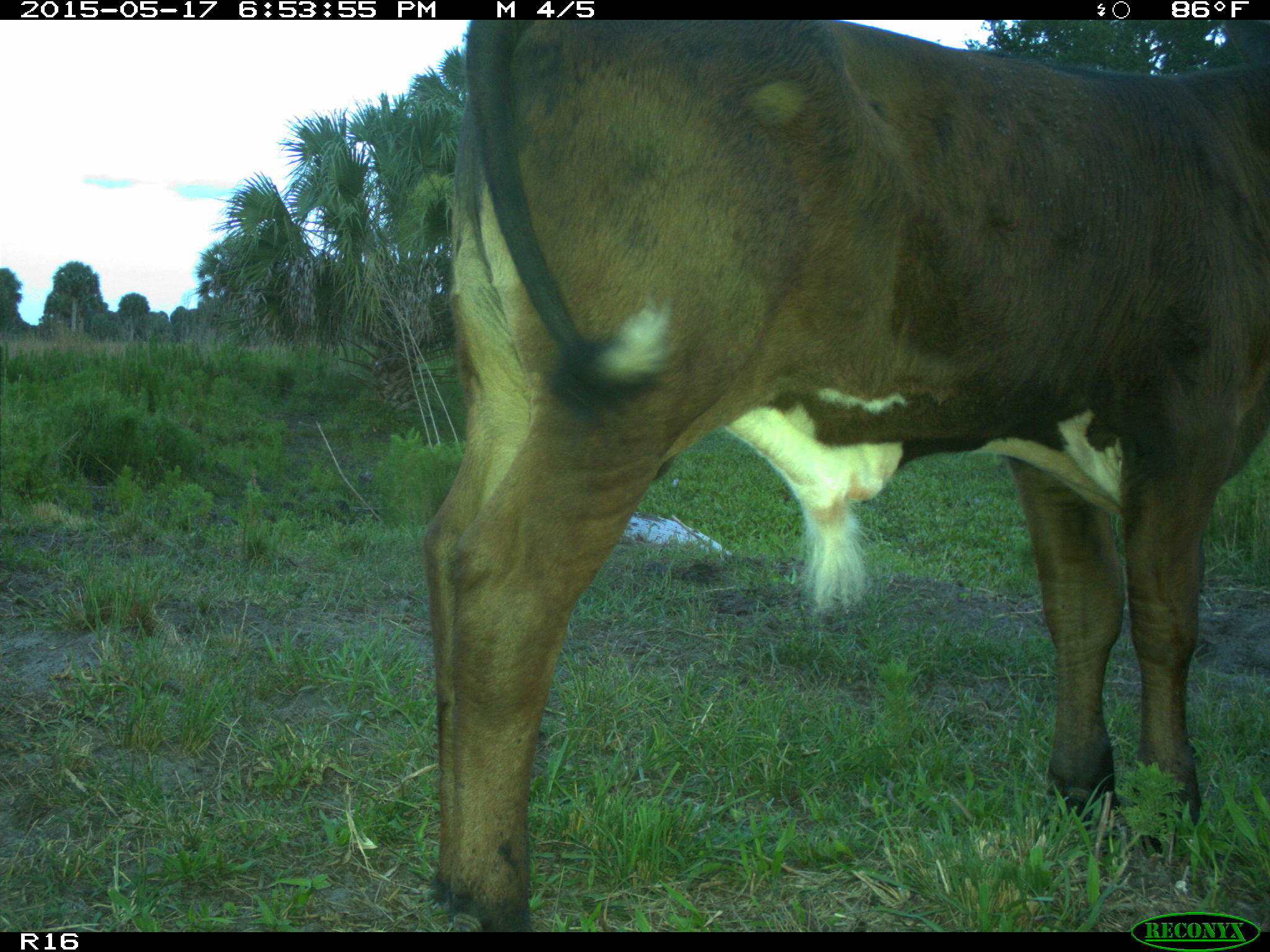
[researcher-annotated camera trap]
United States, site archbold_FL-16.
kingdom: Animalia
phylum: Chordata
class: Mammalia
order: Artiodactyla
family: Bovidae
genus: Bos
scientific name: Bos taurus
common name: domestic cow